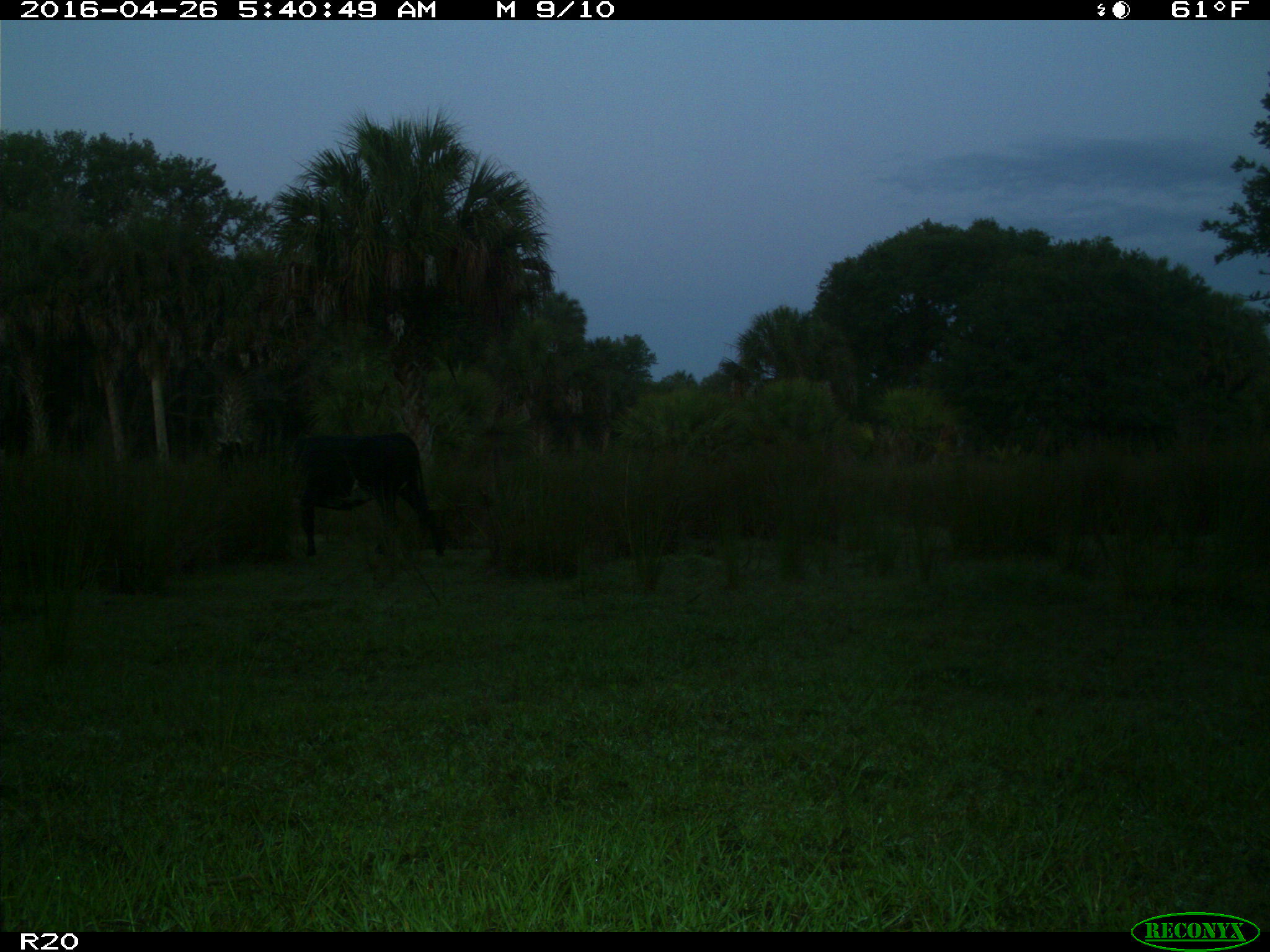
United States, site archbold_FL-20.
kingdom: Animalia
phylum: Chordata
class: Mammalia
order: Artiodactyla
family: Bovidae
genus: Bos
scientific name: Bos taurus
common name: domestic cow